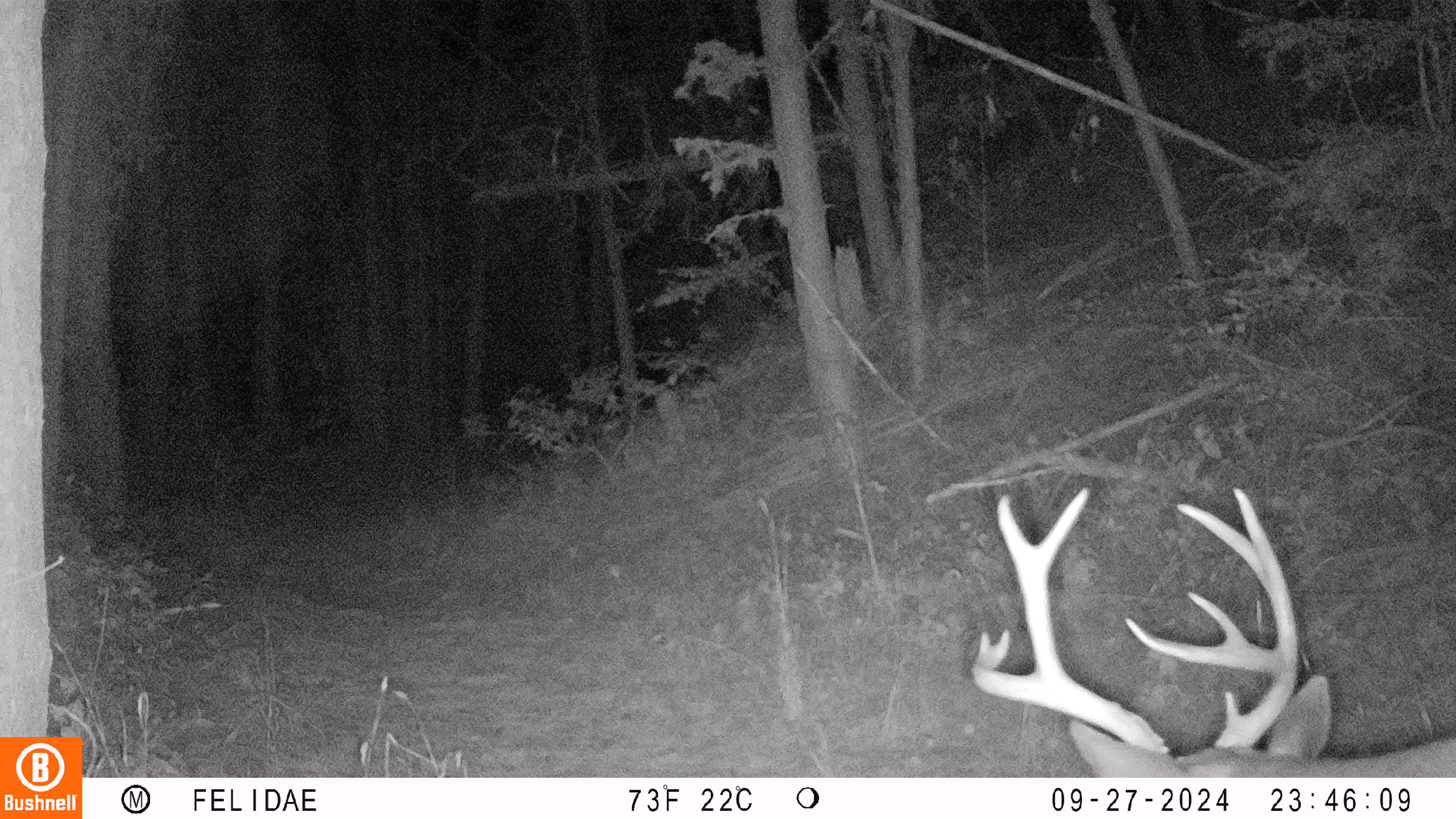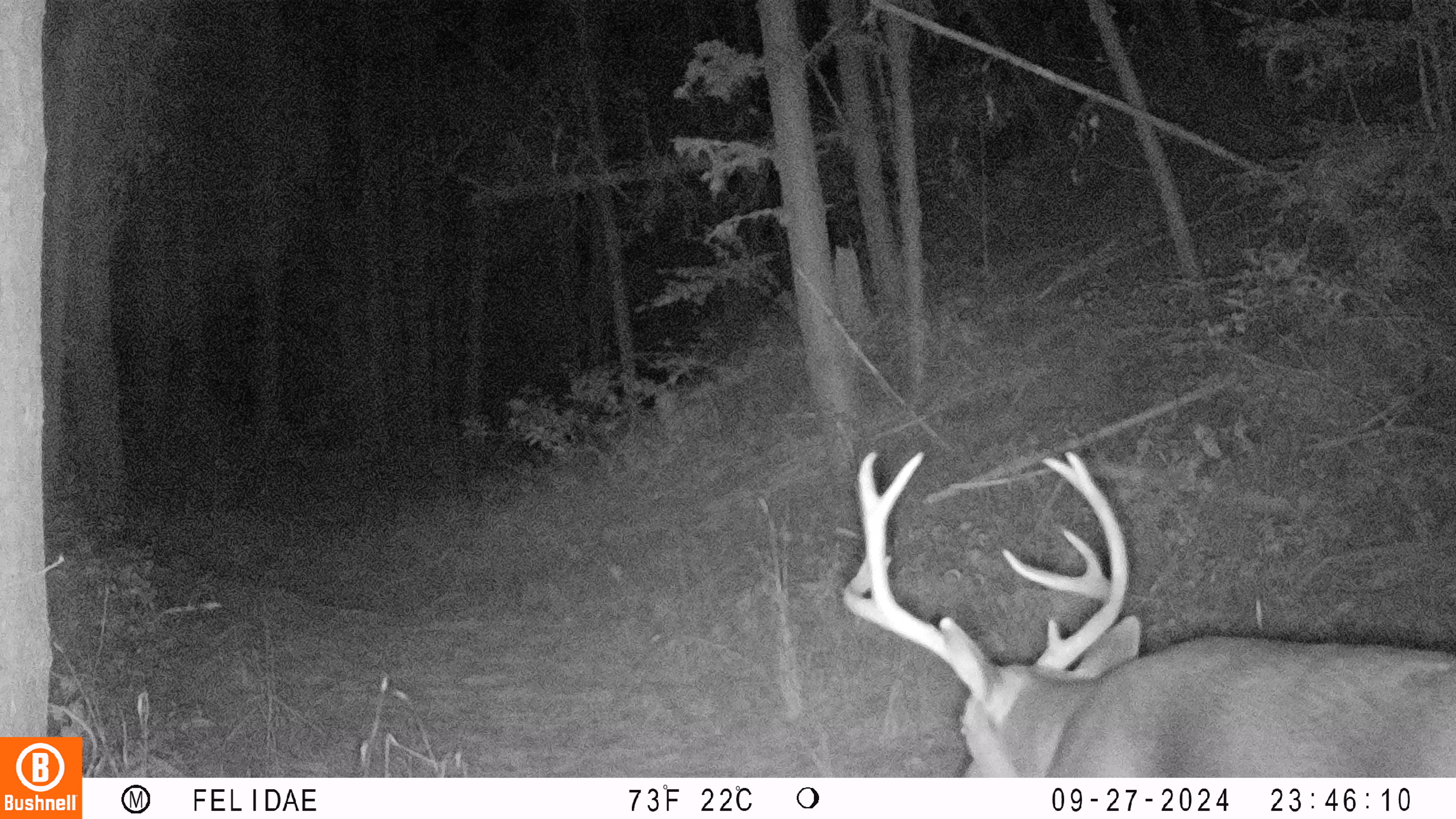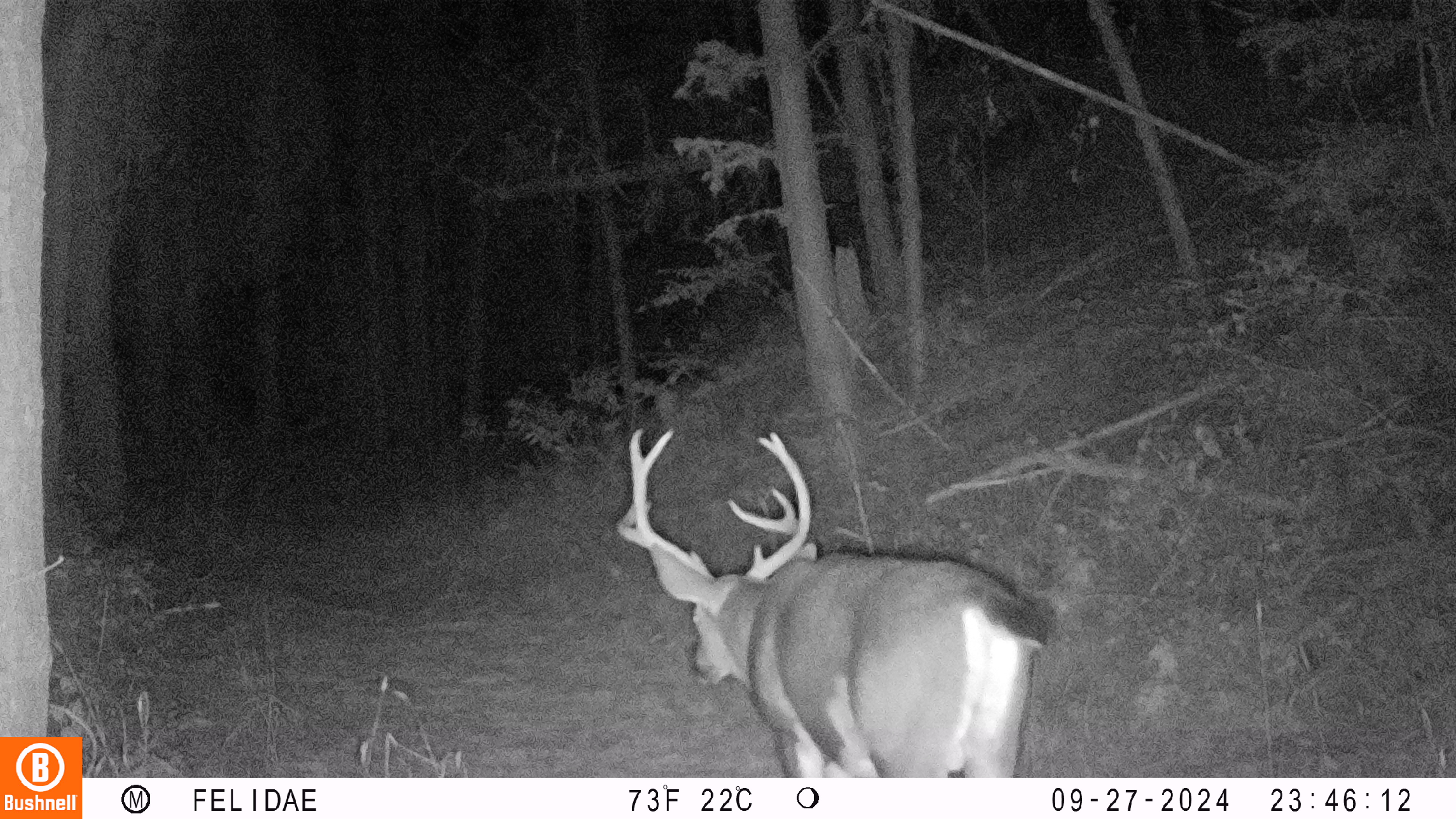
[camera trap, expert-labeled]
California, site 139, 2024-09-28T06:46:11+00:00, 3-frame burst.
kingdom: Animalia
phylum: Chordata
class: Mammalia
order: Artiodactyla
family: Cervidae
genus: Odocoileus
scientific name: Odocoileus hemionus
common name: mule deer